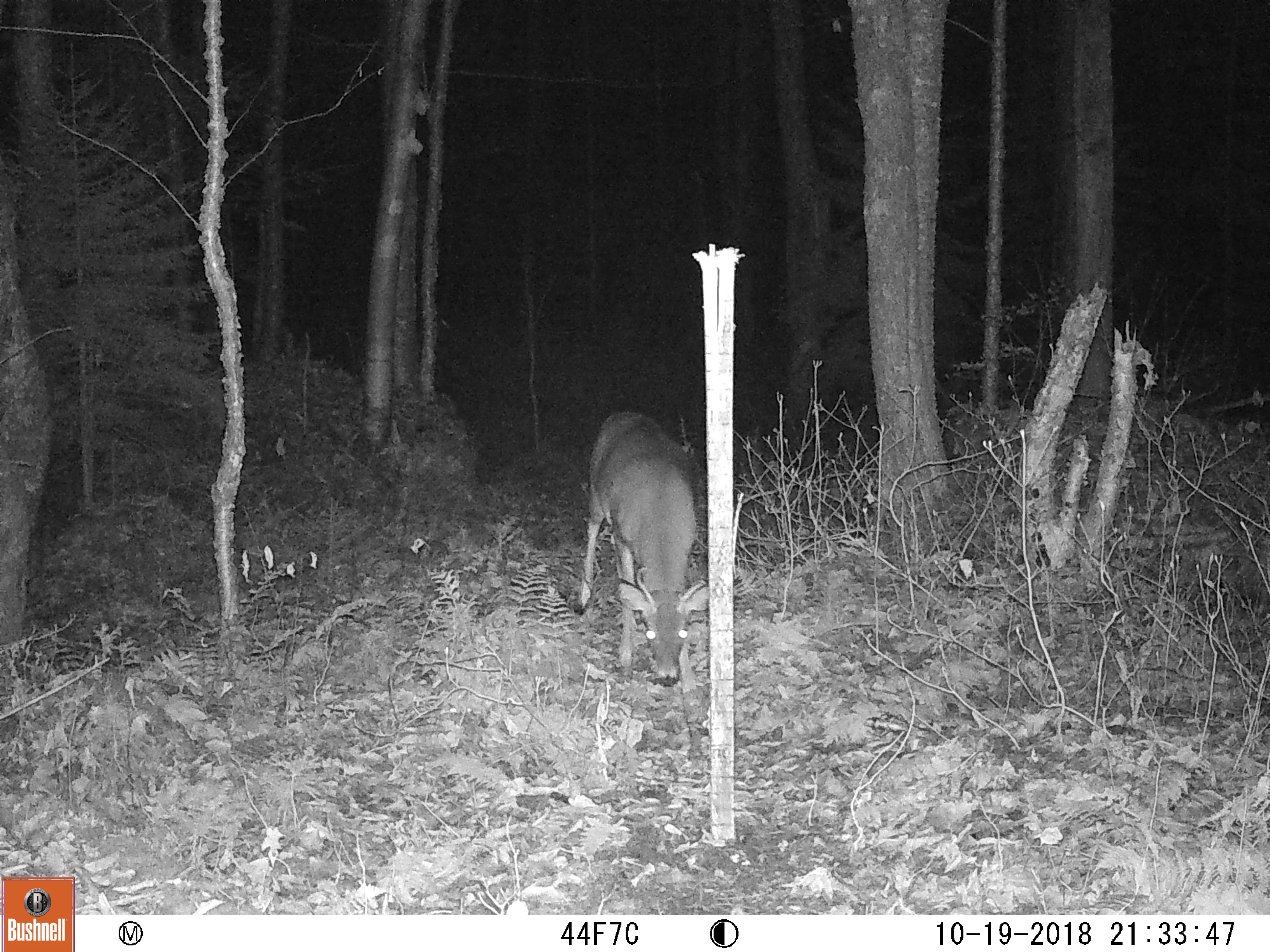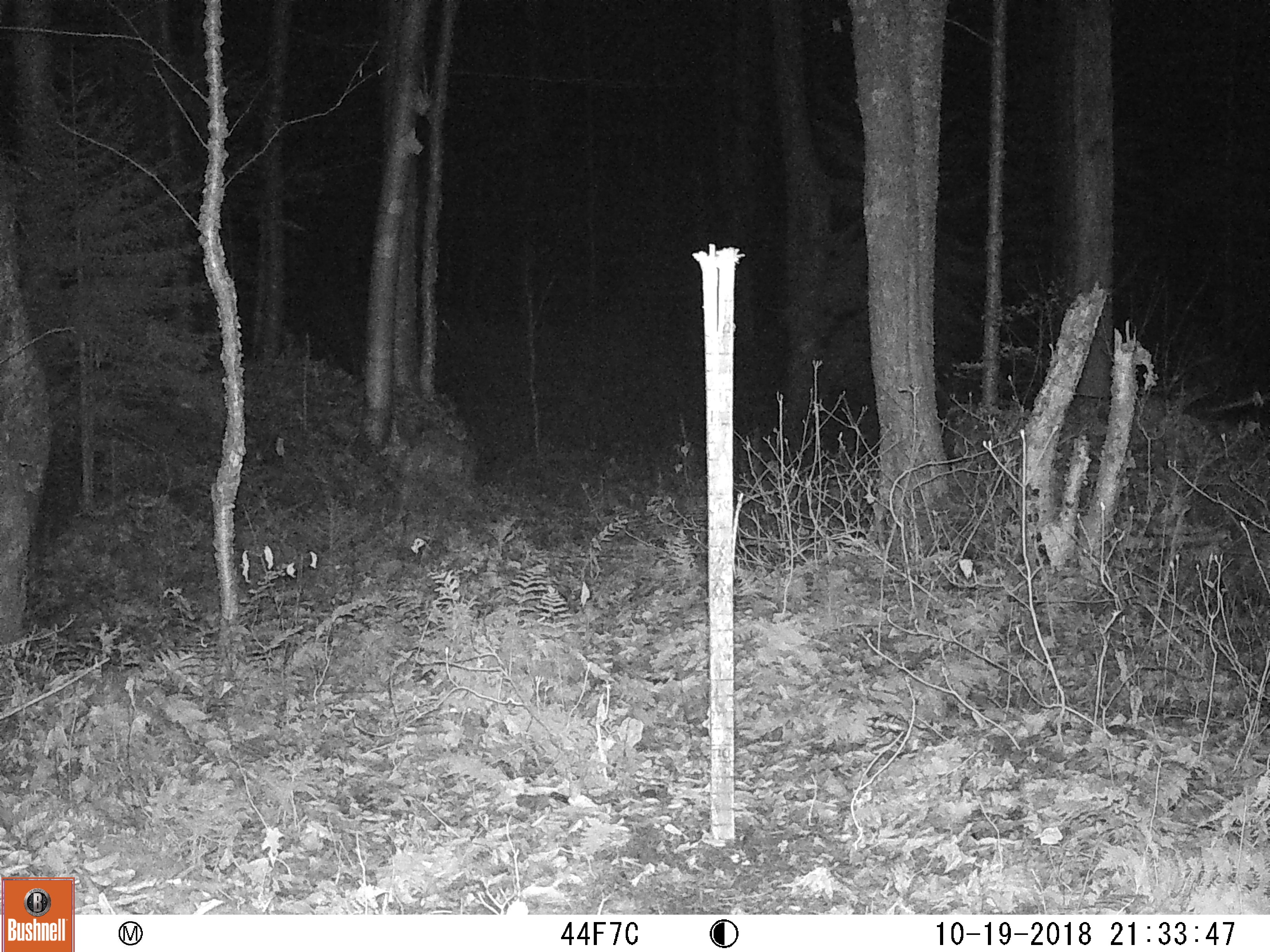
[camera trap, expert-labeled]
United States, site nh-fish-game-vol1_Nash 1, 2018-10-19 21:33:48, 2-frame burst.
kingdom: Animalia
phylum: Chordata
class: Mammalia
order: Artiodactyla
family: Cervidae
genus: Odocoileus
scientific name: Odocoileus virginianus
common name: white-tailed deer